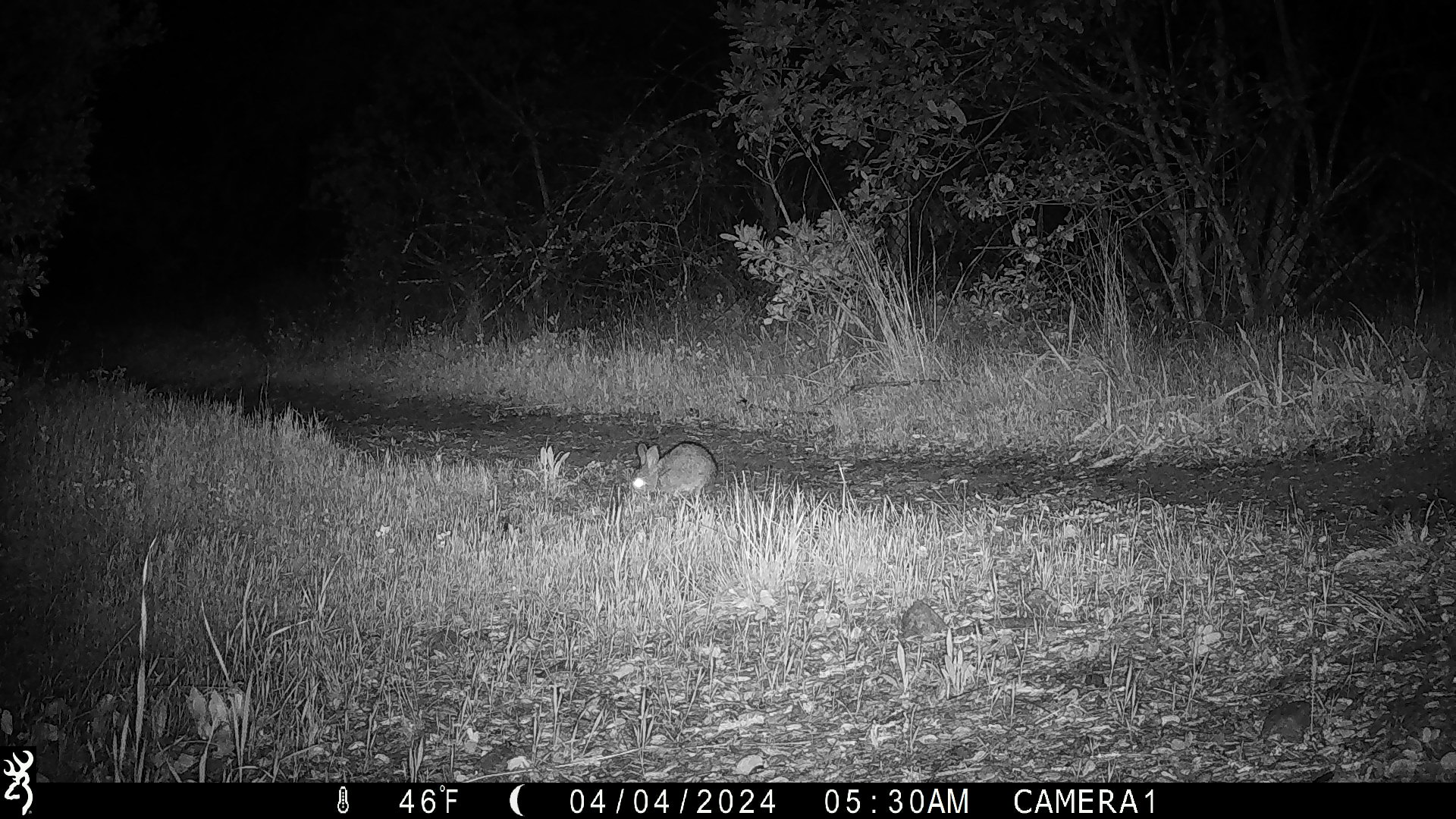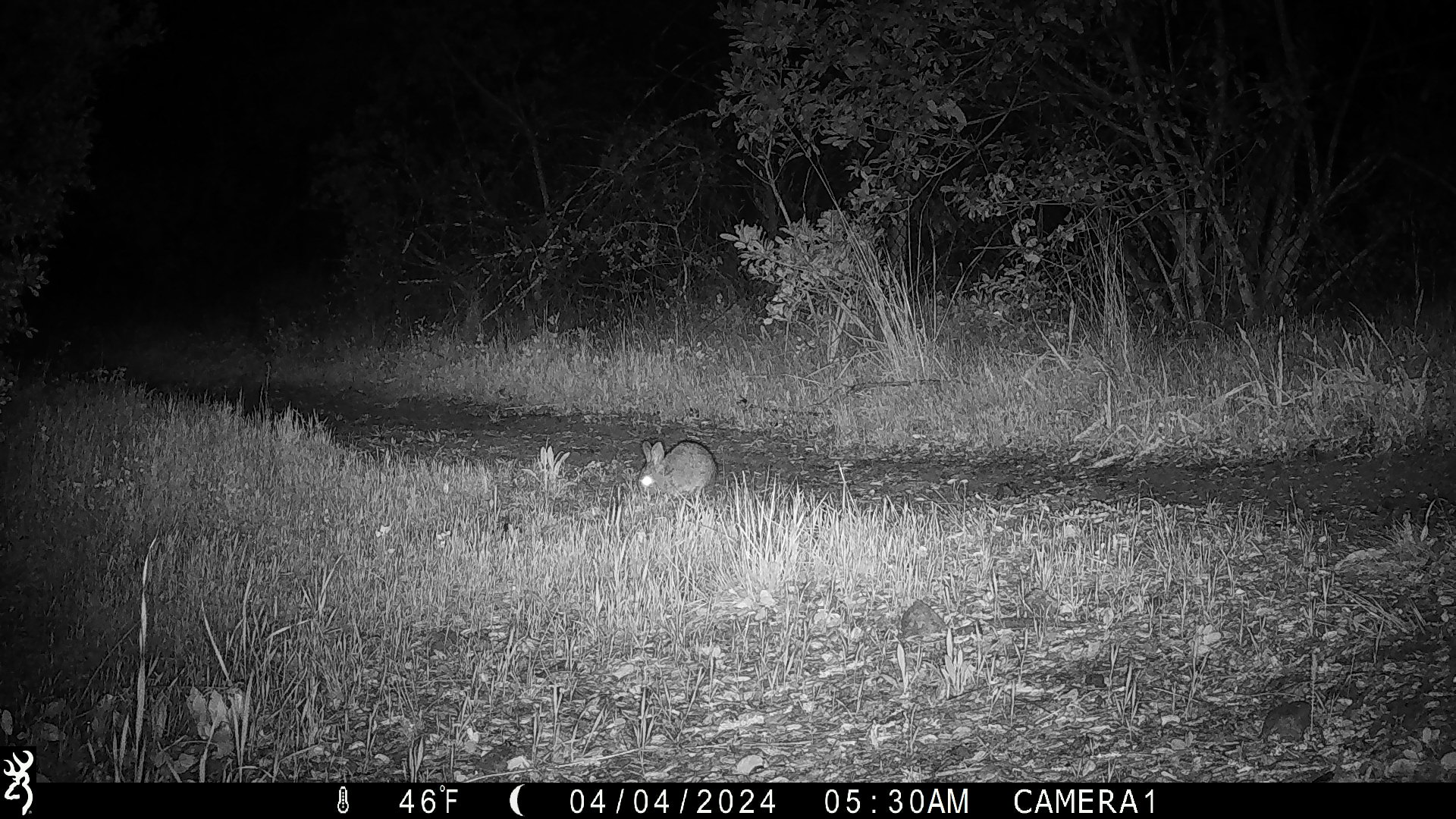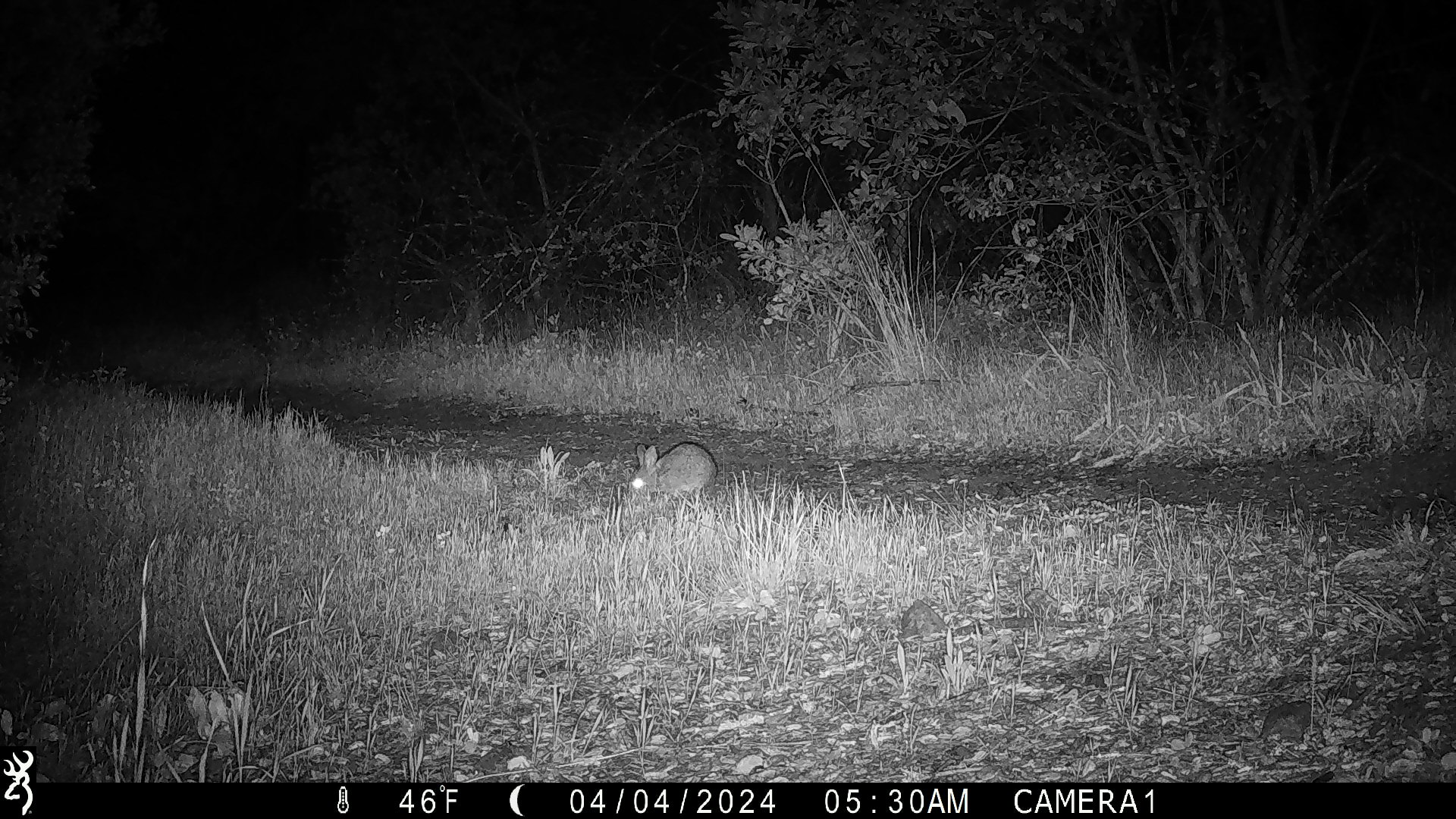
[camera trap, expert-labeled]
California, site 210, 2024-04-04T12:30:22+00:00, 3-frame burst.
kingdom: Animalia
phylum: Chordata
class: Mammalia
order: Lagomorpha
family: Leporidae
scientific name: Leporidae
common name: rabbit